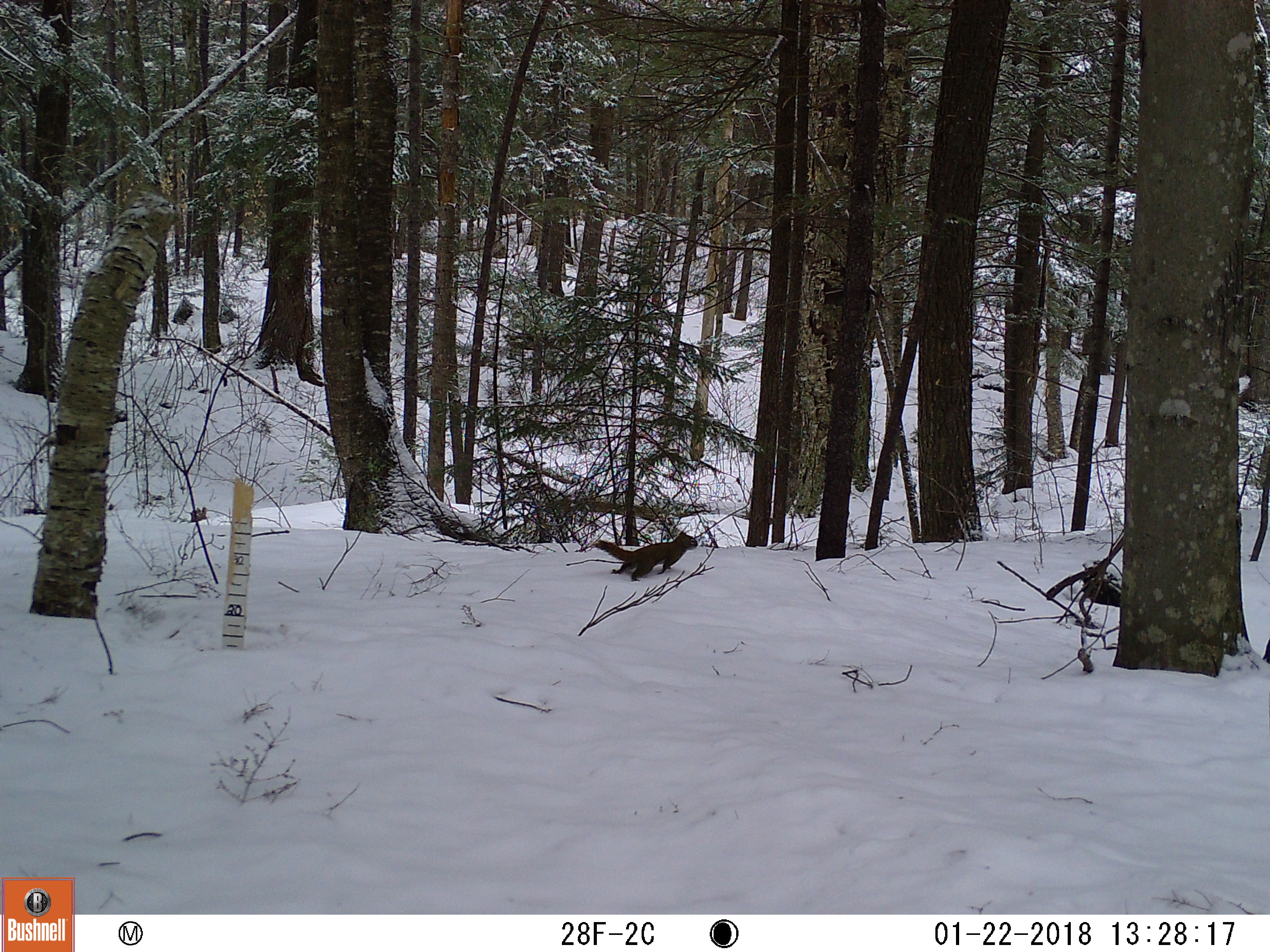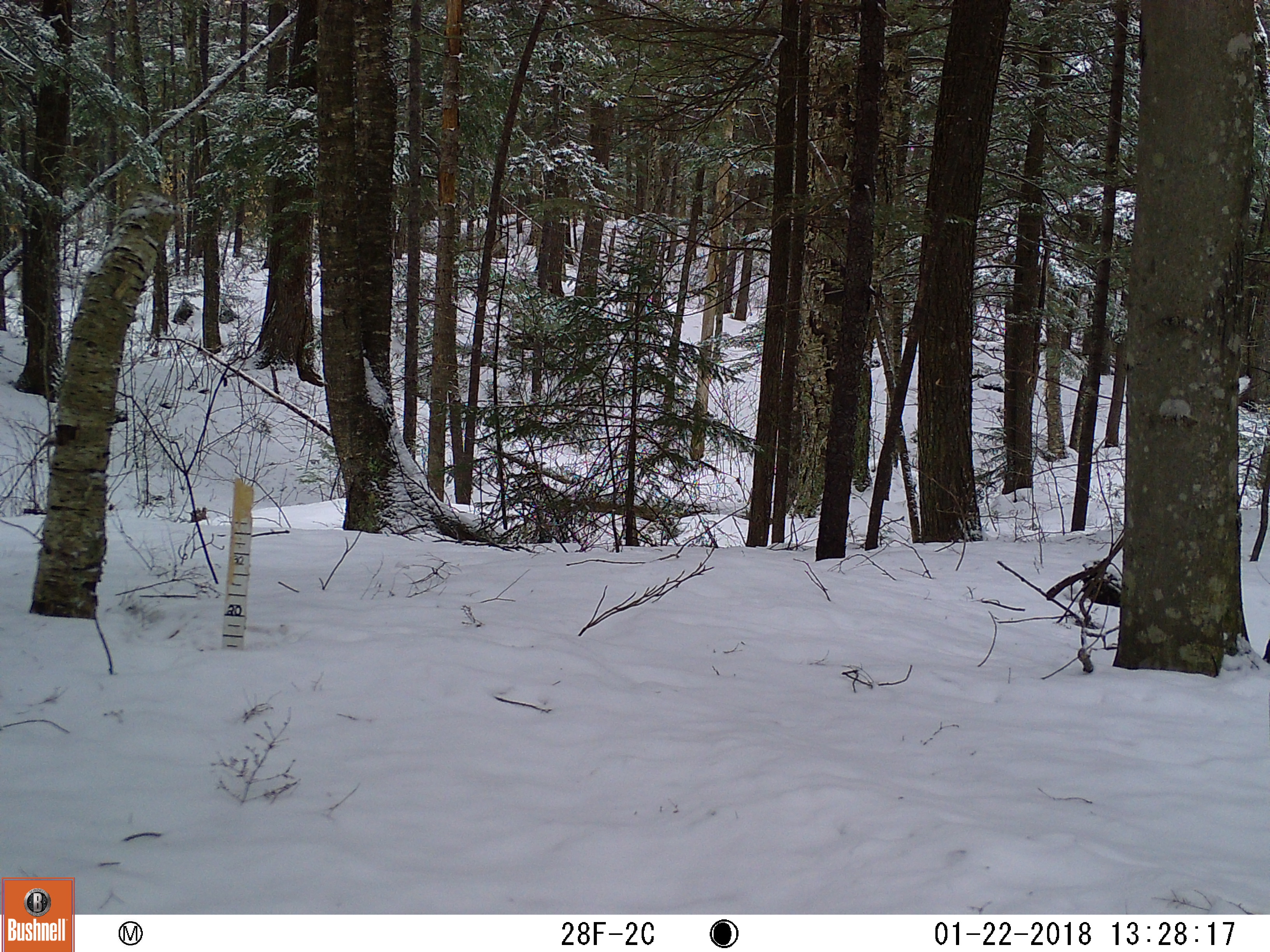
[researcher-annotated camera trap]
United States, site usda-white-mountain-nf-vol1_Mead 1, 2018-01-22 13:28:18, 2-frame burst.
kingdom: Animalia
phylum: Chordata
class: Mammalia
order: Rodentia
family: Sciuridae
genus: Tamiasciurus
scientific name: Tamiasciurus hudsonicus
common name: red squirrel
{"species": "red squirrel (Tamiasciurus hudsonicus)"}